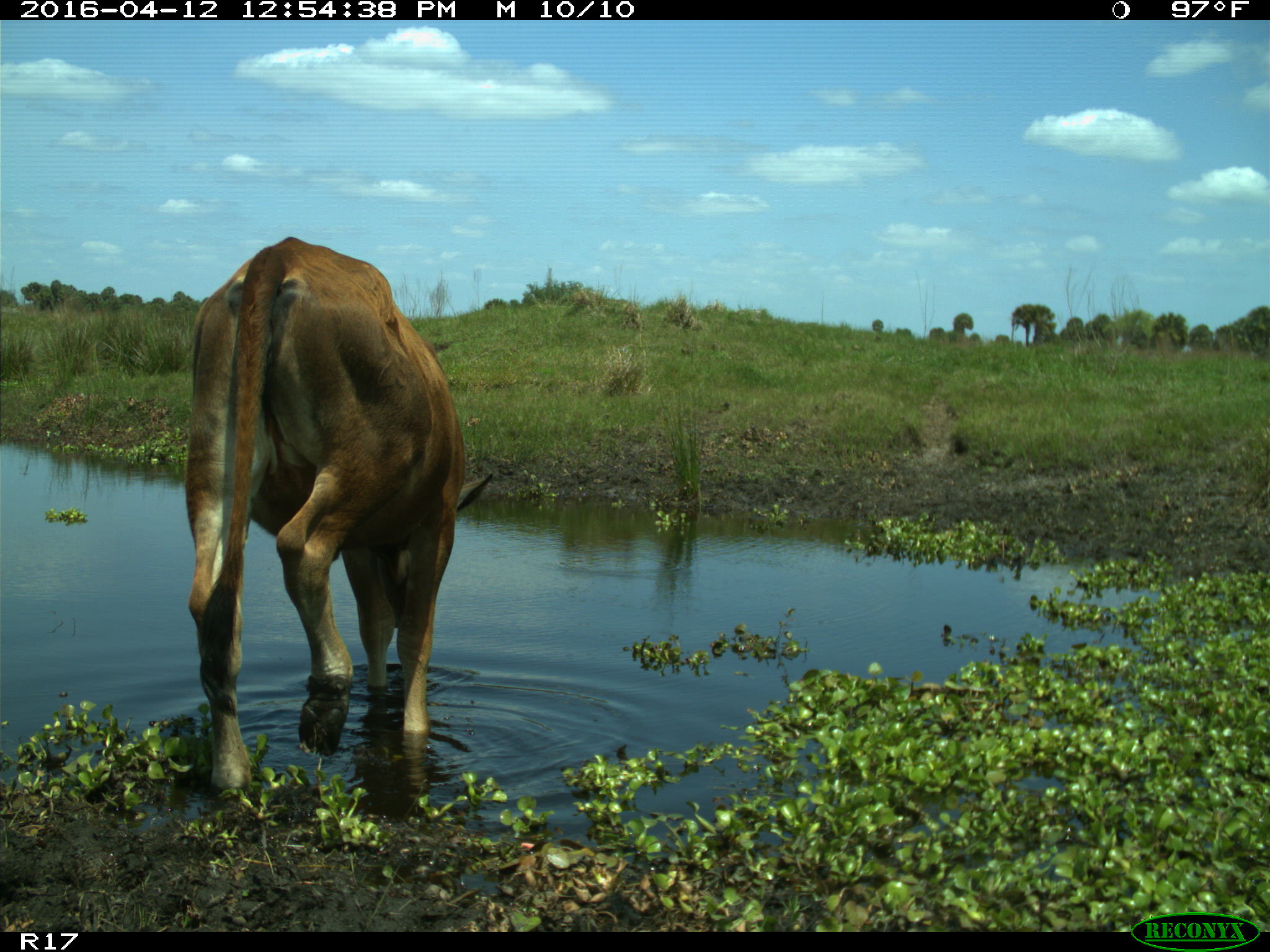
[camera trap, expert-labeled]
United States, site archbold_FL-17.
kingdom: Animalia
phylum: Chordata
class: Mammalia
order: Artiodactyla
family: Bovidae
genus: Bos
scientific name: Bos taurus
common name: domestic cow